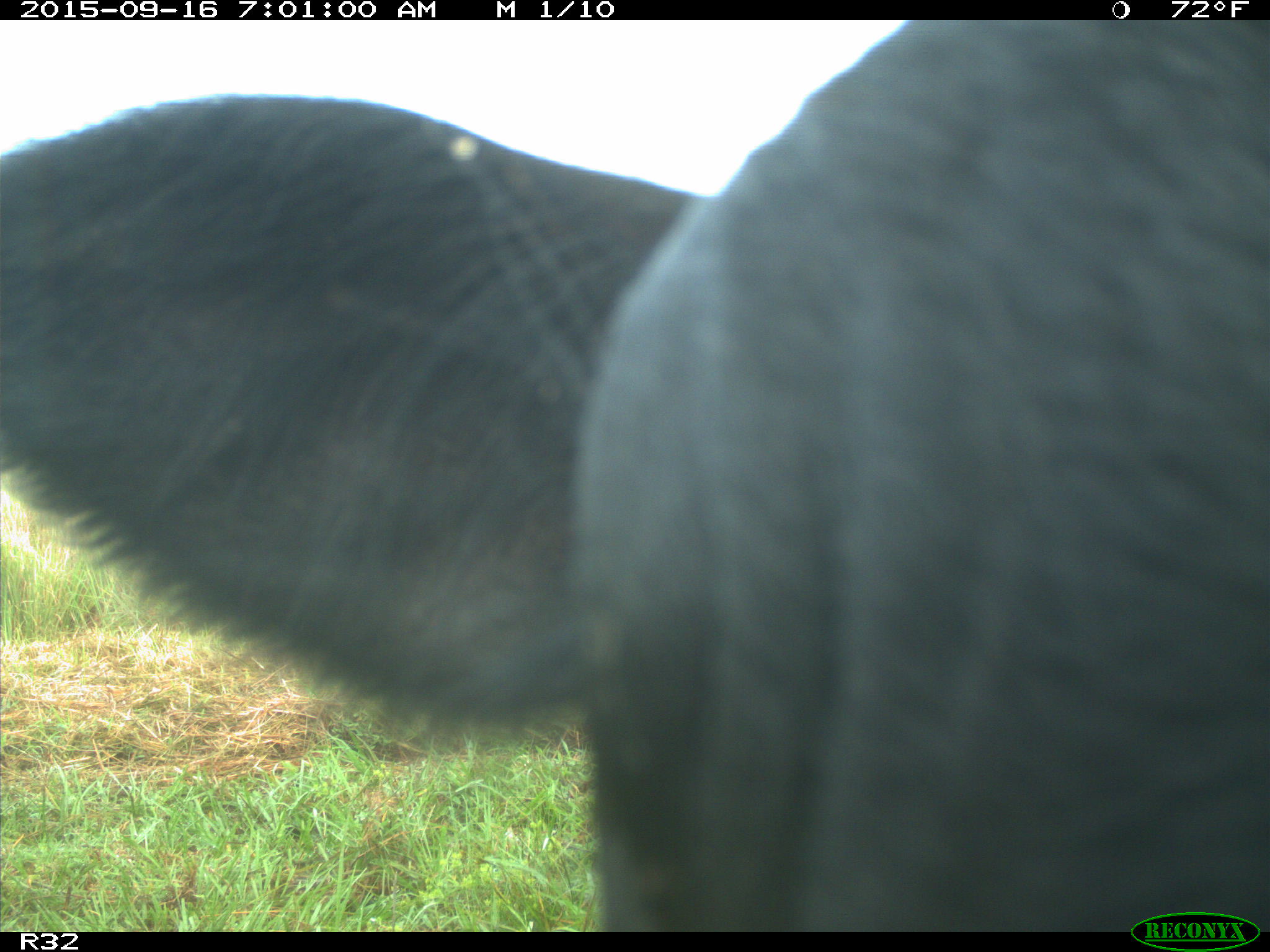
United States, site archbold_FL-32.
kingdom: Animalia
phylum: Chordata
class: Mammalia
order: Artiodactyla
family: Bovidae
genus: Bos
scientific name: Bos taurus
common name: domestic cow